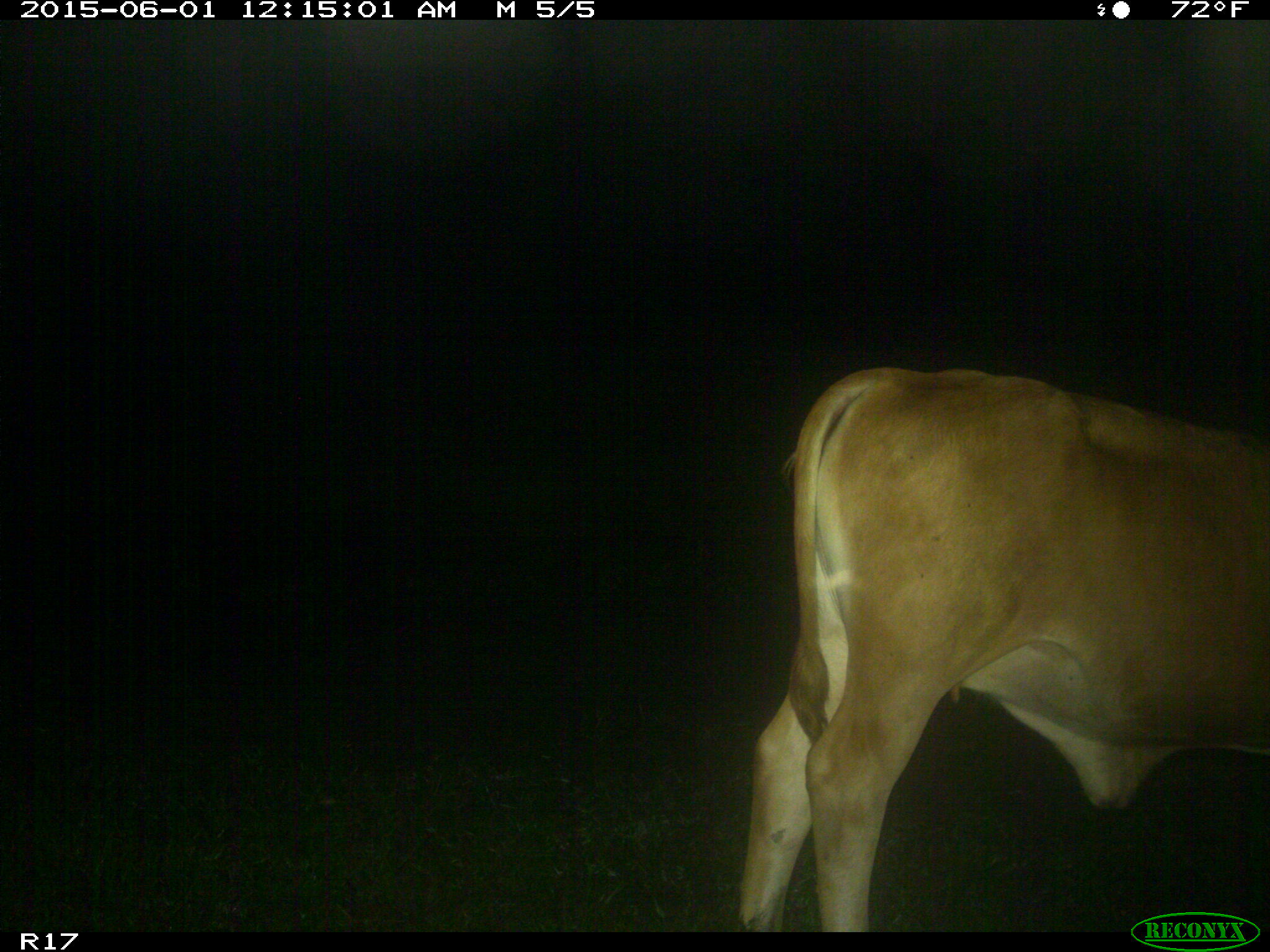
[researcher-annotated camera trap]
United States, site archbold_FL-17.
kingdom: Animalia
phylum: Chordata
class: Mammalia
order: Artiodactyla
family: Bovidae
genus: Bos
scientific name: Bos taurus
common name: domestic cow